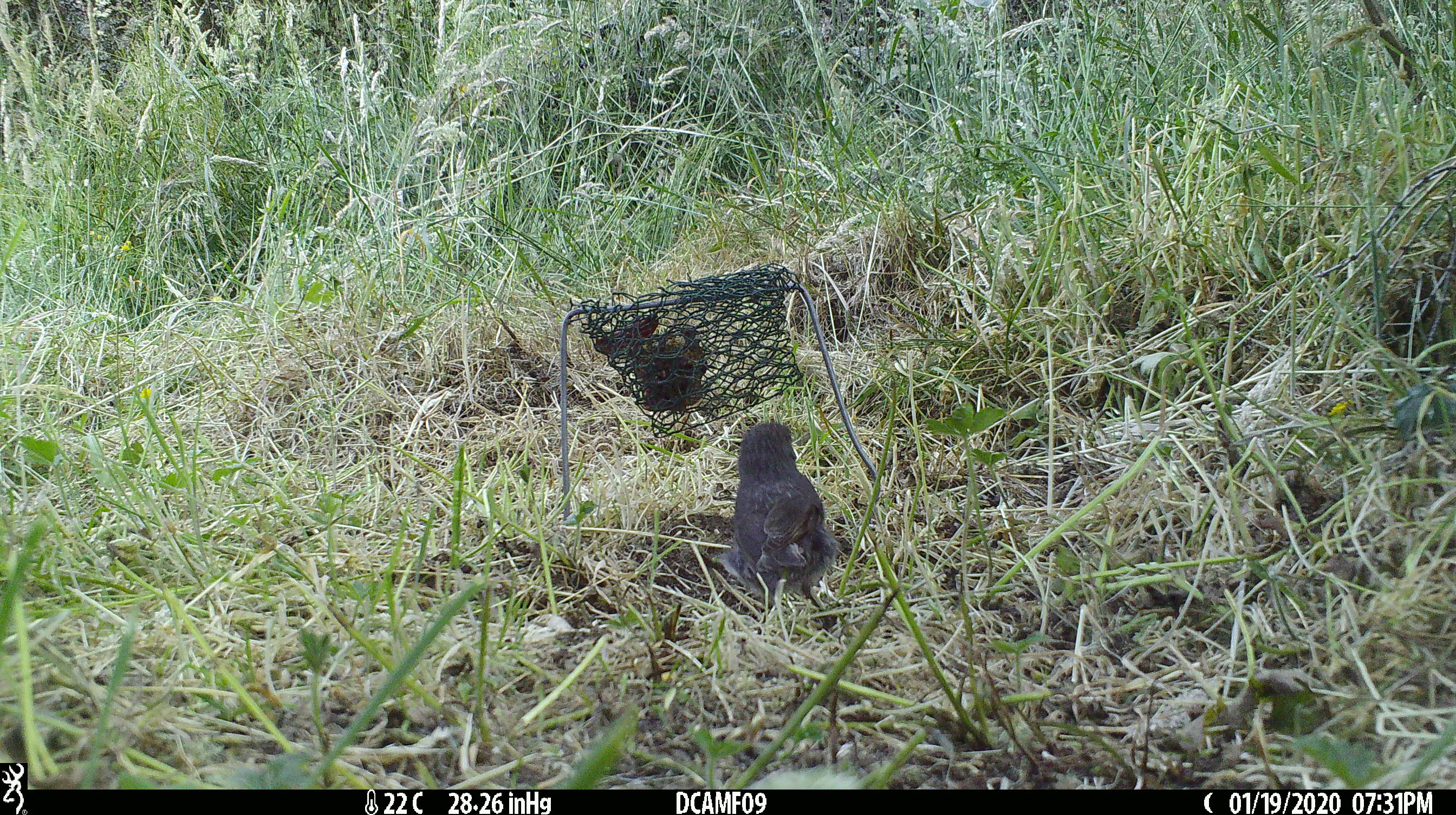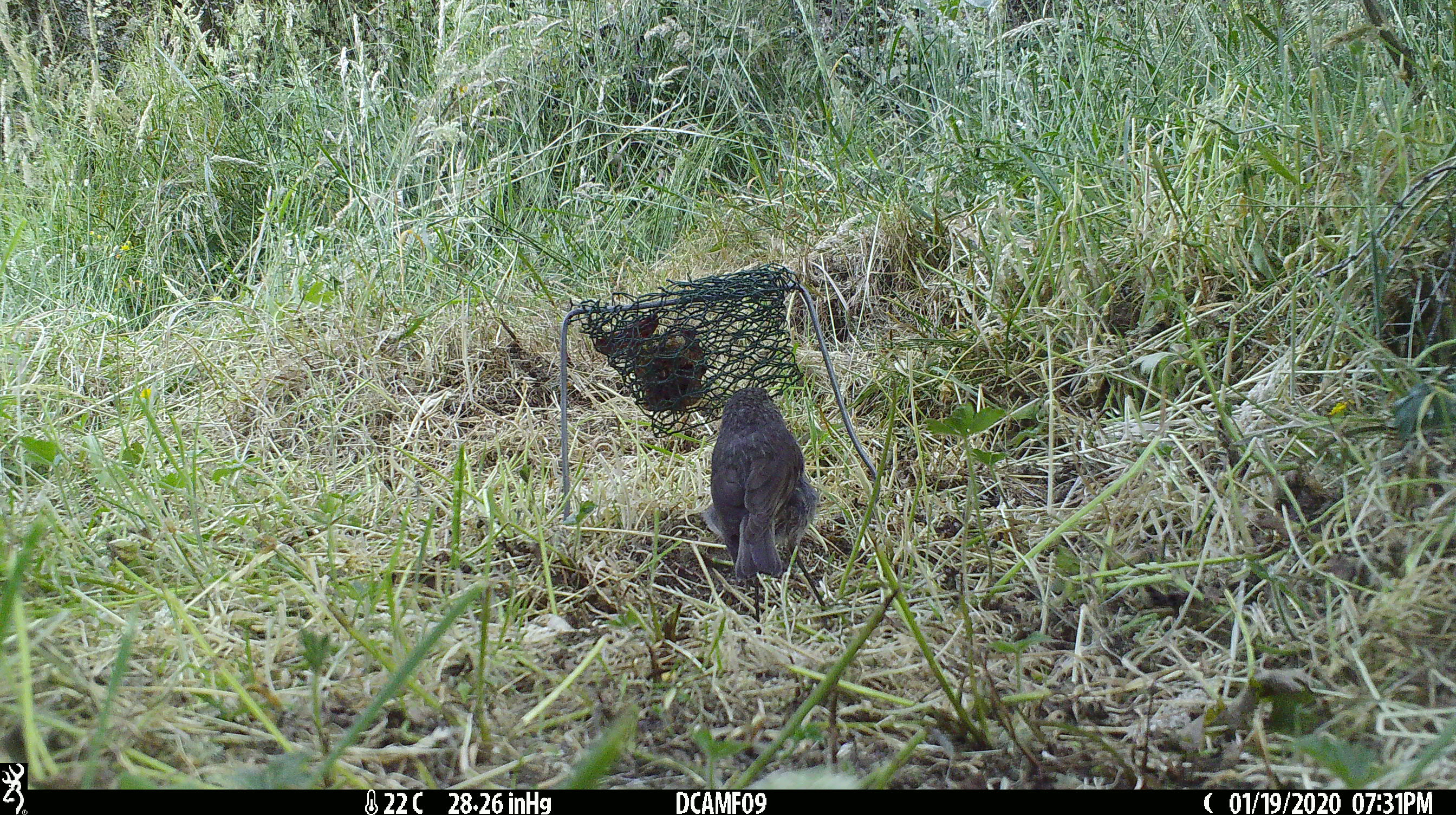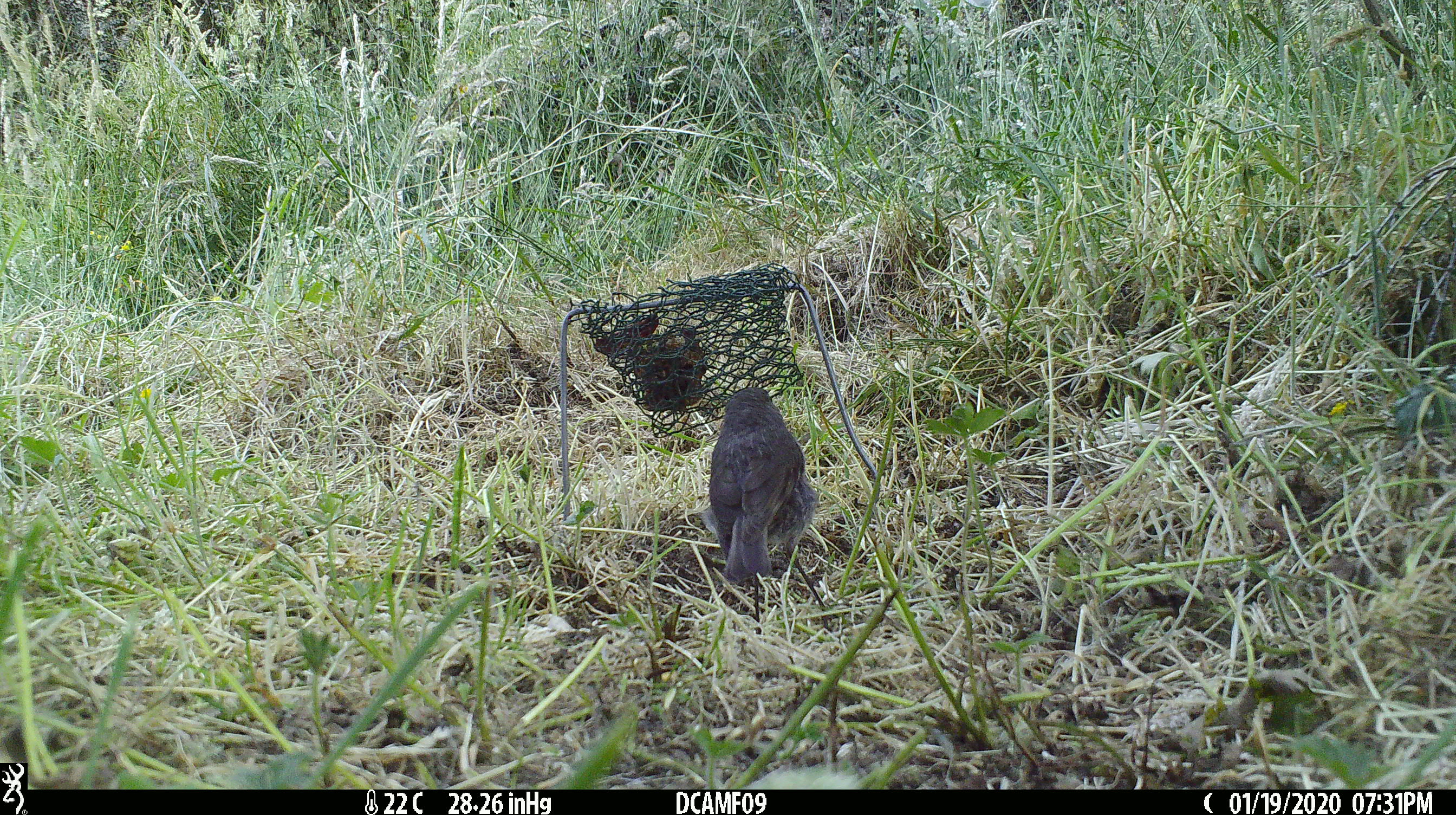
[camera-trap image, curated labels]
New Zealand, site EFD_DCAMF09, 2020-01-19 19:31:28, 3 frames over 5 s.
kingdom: Animalia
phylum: Chordata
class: Aves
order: Passeriformes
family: Petroicidae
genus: Petroica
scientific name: Petroica australis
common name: new zealand robin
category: robin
Robin (new zealand robin) (Petroica australis).